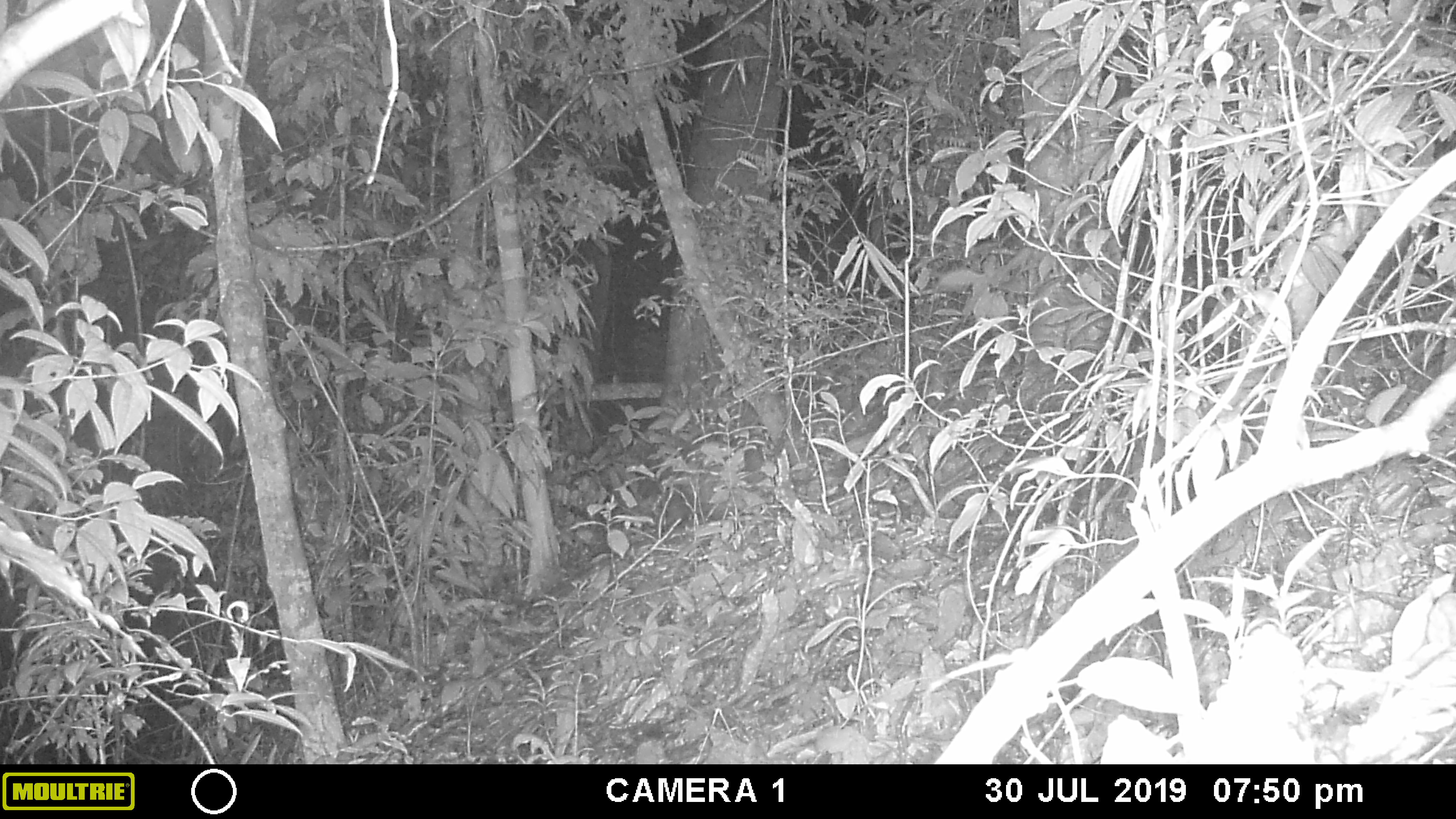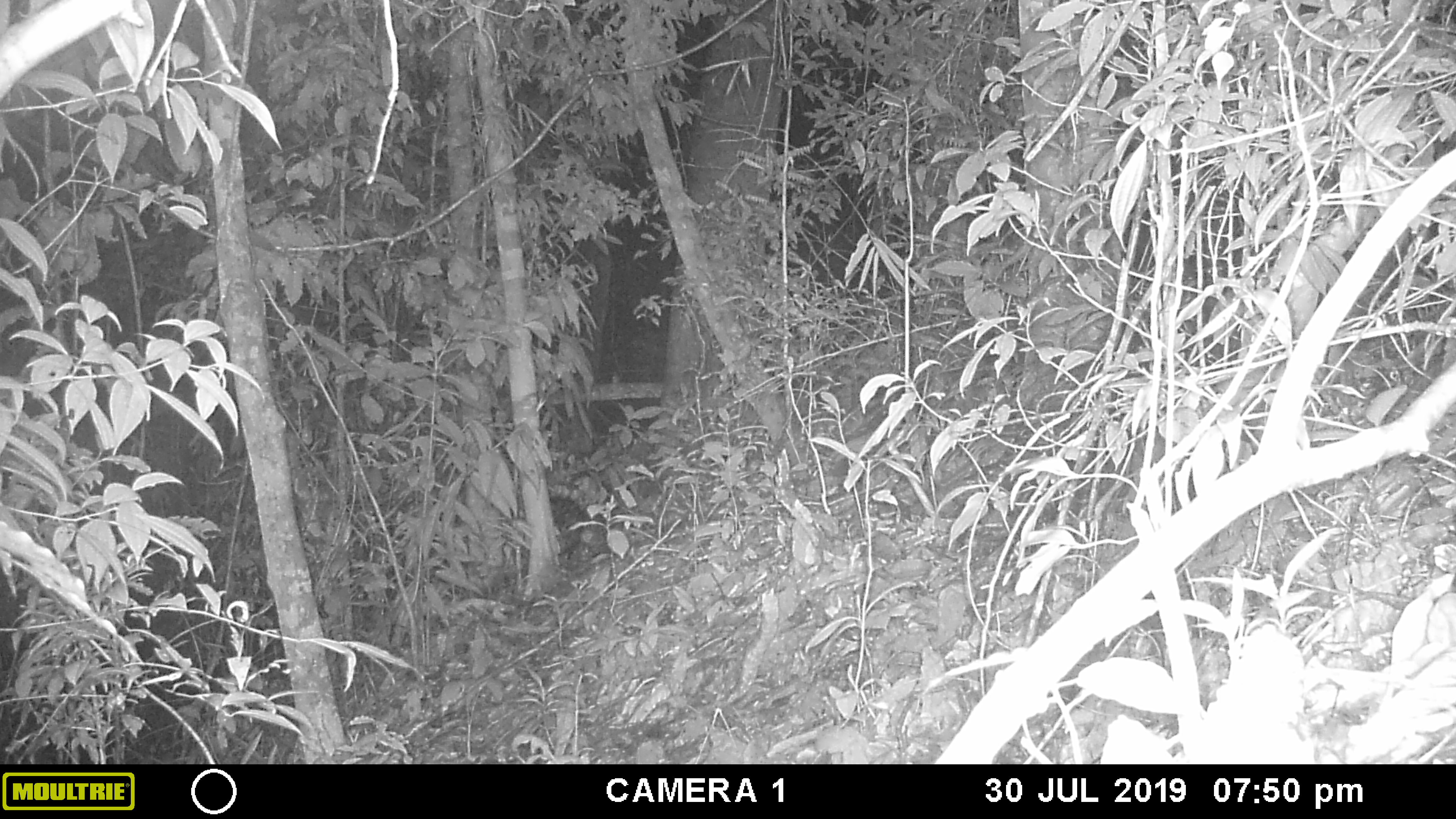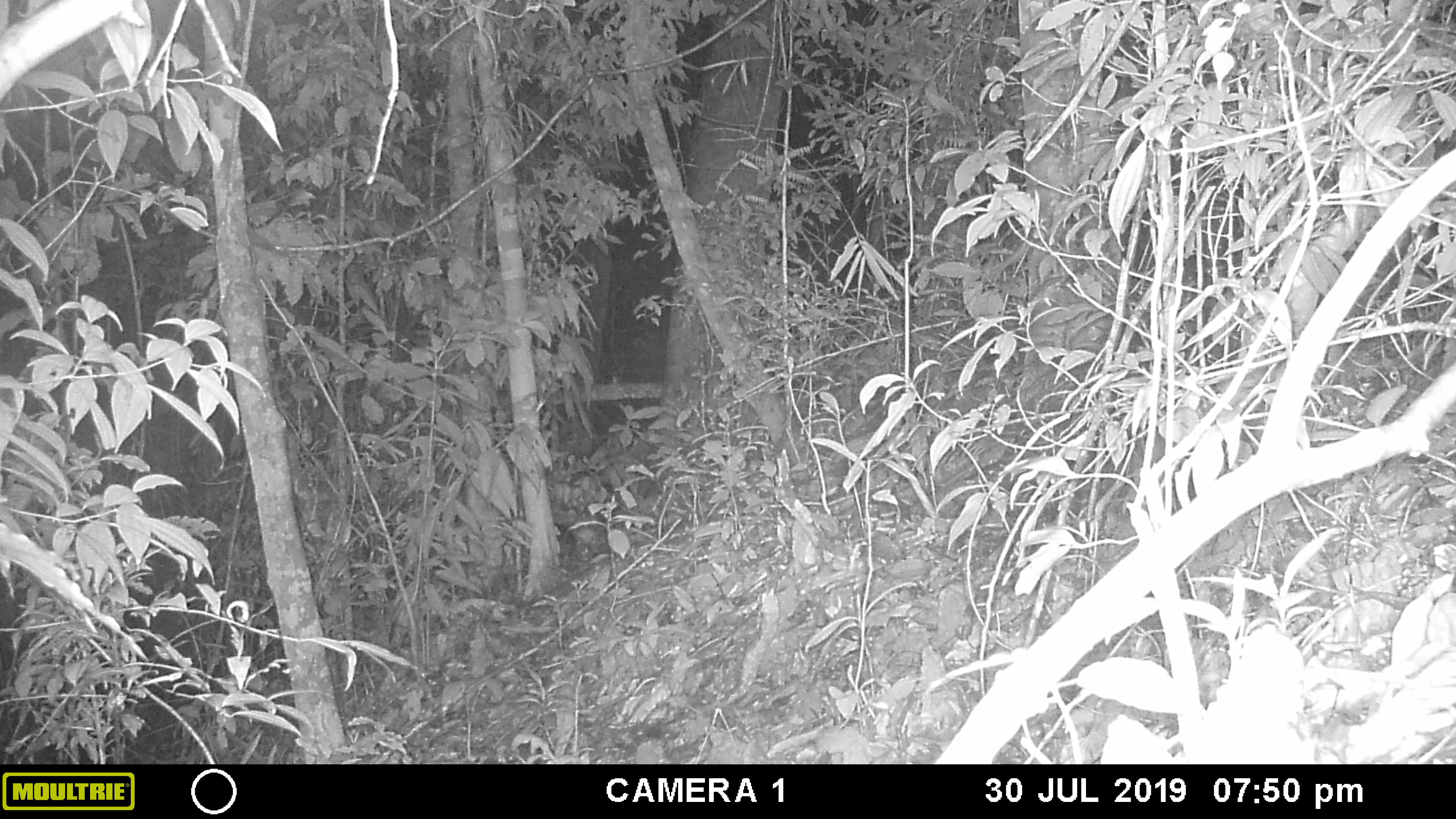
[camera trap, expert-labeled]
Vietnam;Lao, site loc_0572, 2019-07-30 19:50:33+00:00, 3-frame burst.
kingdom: Animalia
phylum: Chordata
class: Mammalia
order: Rodentia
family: Hystricidae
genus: Hystrix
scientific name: Hystrix brachyura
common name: malayan porcupine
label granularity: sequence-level